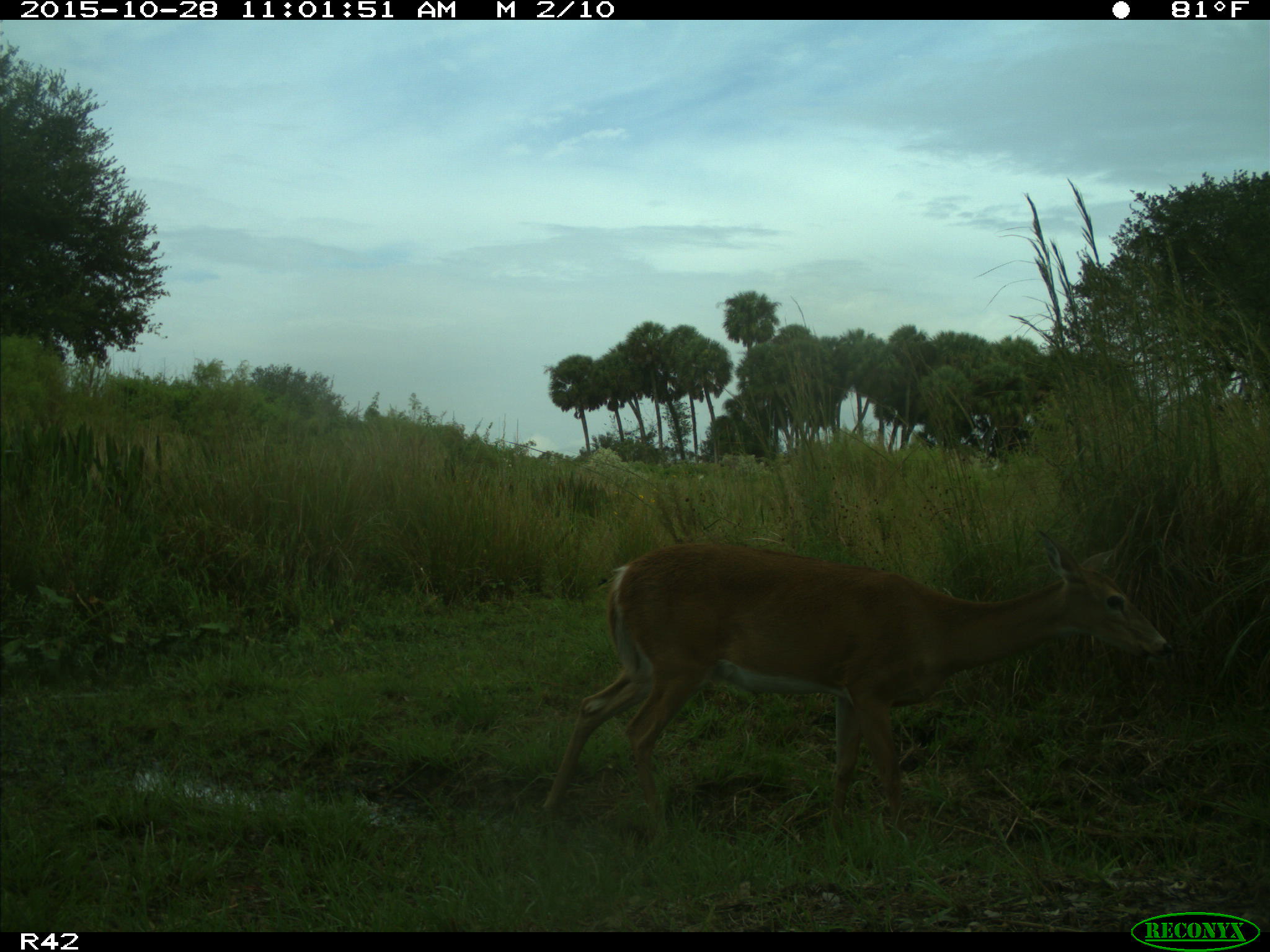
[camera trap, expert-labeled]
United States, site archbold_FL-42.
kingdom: Animalia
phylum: Chordata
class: Mammalia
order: Artiodactyla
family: Cervidae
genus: Odocoileus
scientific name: Odocoileus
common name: deer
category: unidentified deer